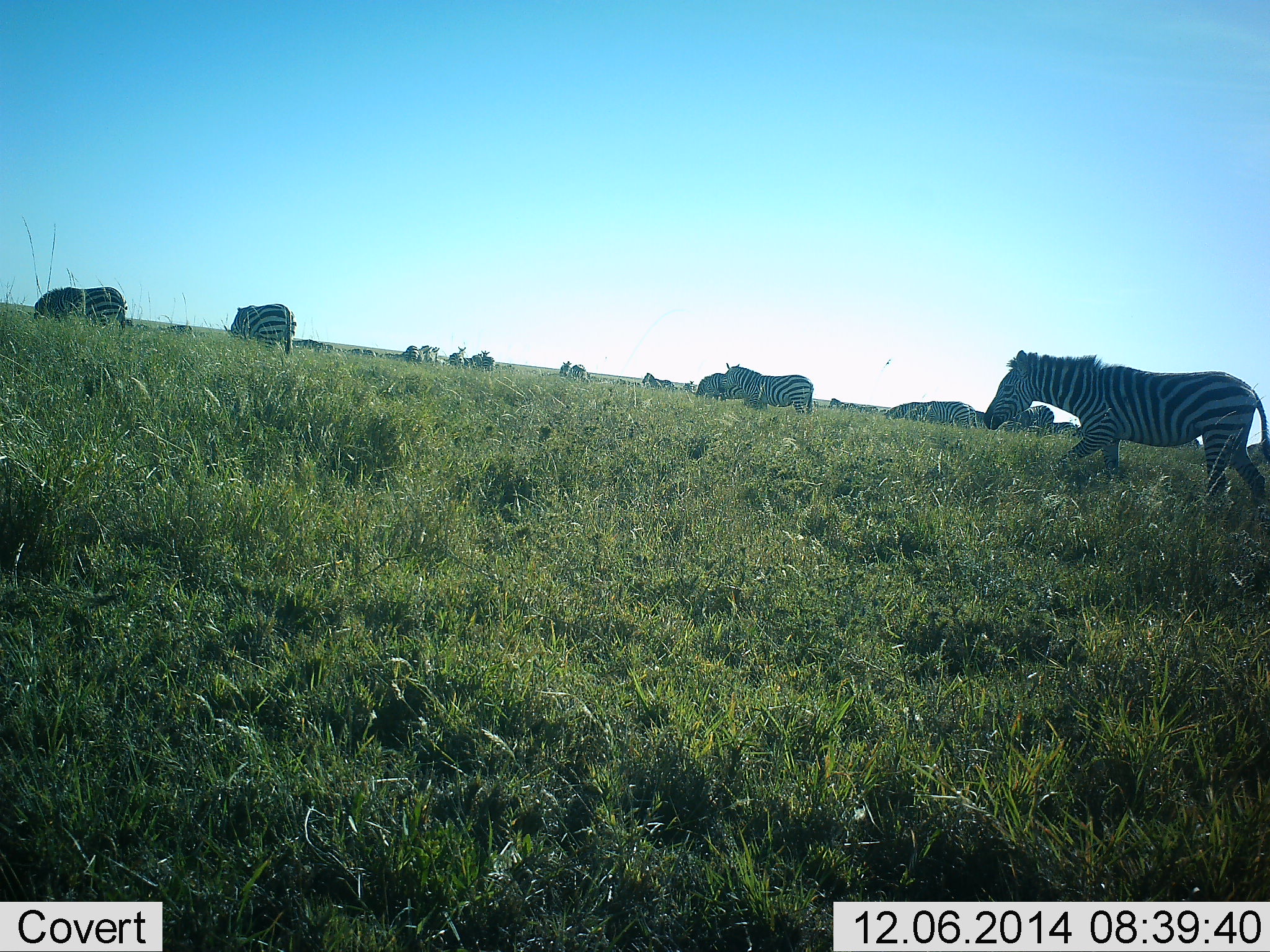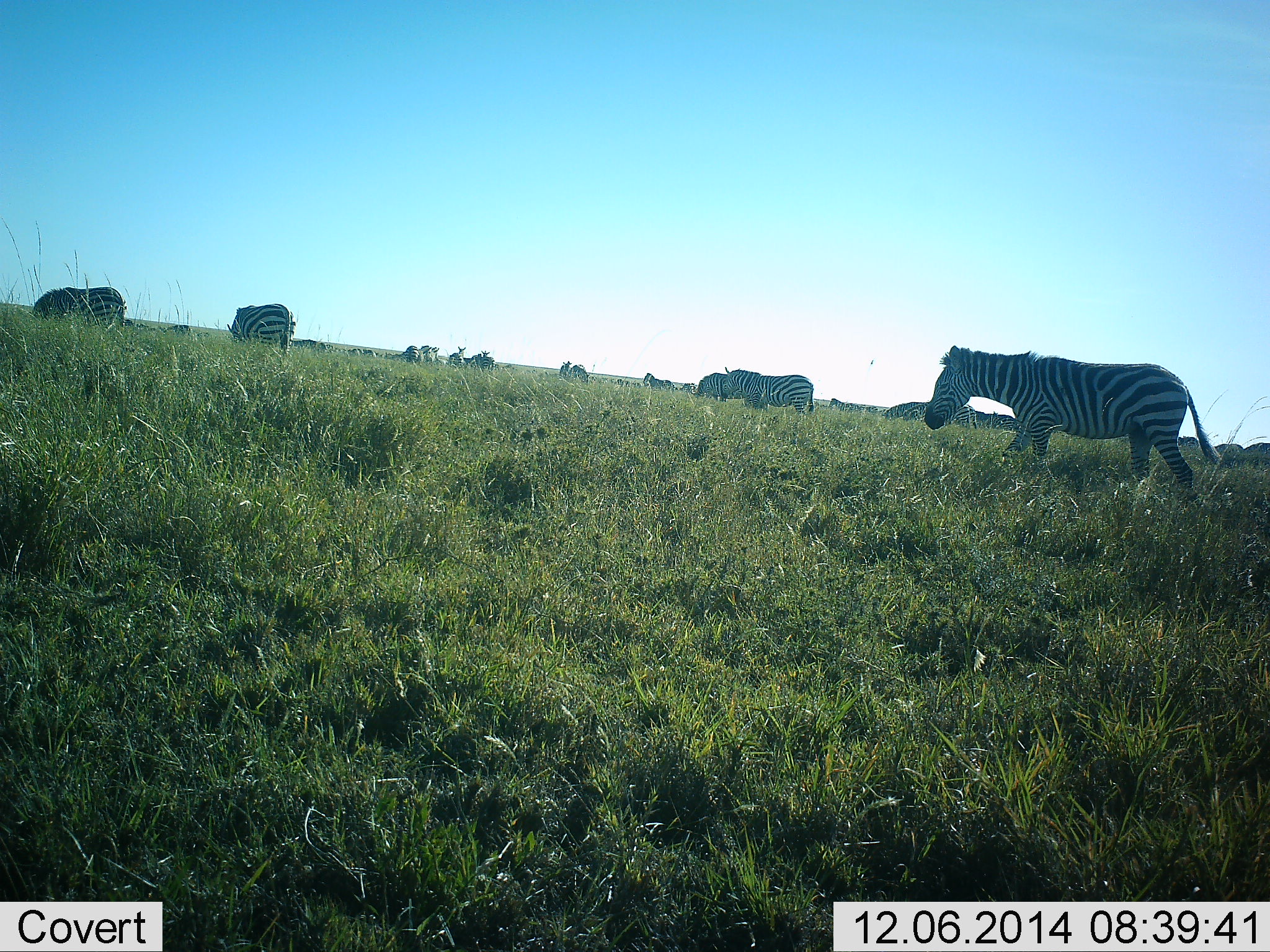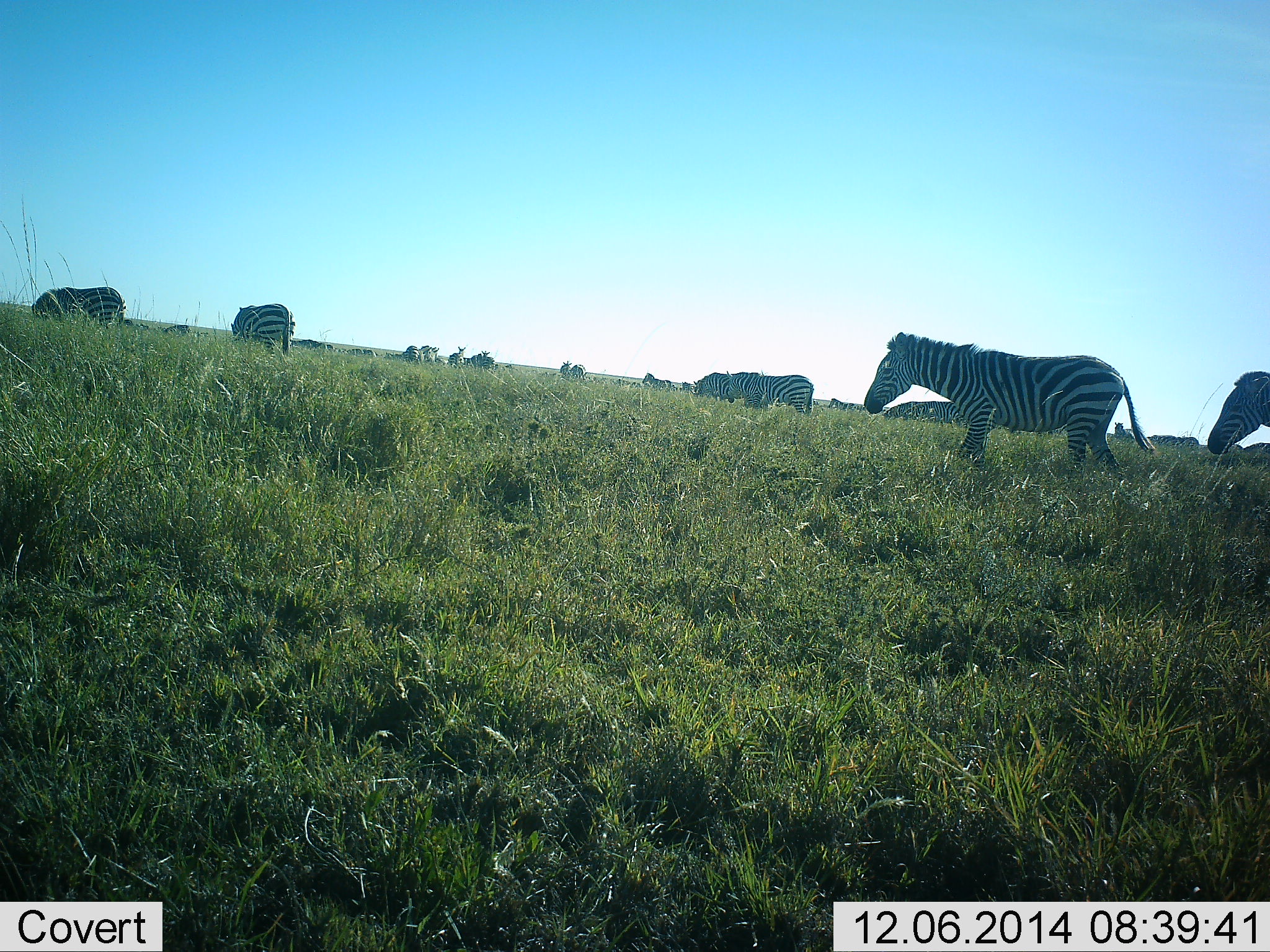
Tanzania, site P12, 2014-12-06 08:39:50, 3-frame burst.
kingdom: Animalia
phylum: Chordata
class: Mammalia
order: Perissodactyla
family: Equidae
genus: Equus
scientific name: Equus quagga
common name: plains zebra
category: zebra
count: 11-50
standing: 60%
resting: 0%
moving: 80%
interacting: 0%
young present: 0%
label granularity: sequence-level